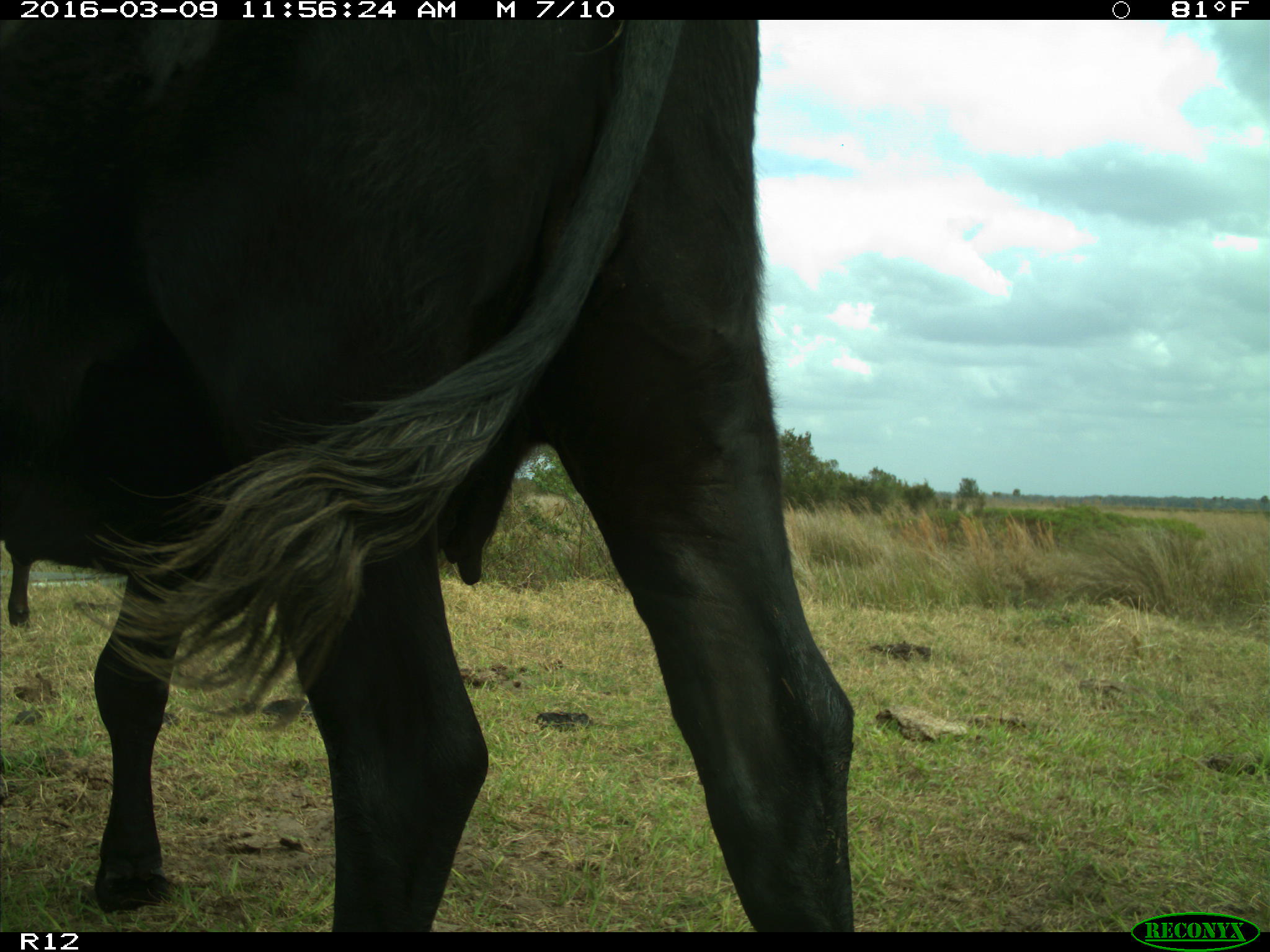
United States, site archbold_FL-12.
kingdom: Animalia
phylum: Chordata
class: Mammalia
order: Artiodactyla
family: Bovidae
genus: Bos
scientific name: Bos taurus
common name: domestic cow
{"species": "Bos taurus (domestic cow)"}